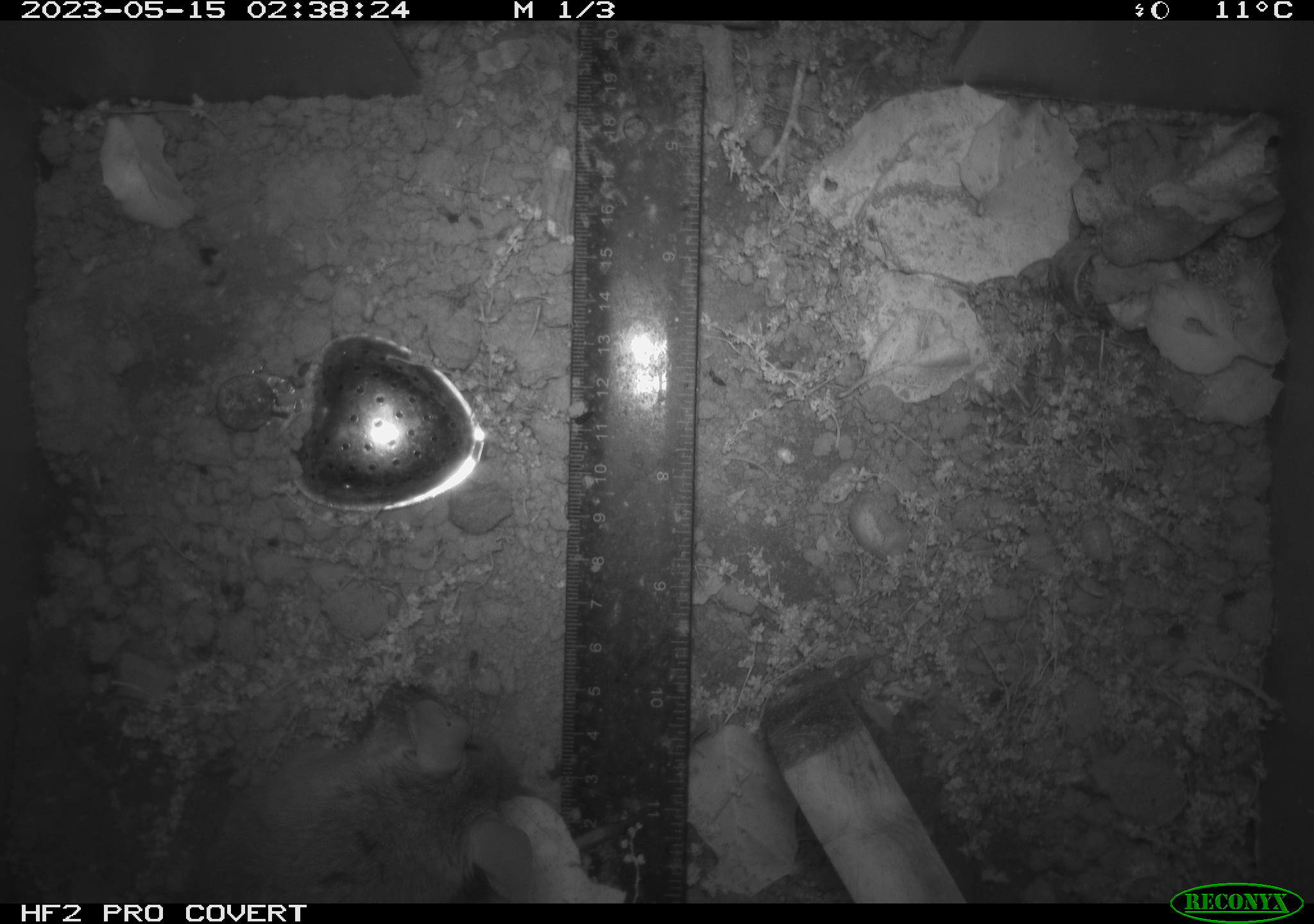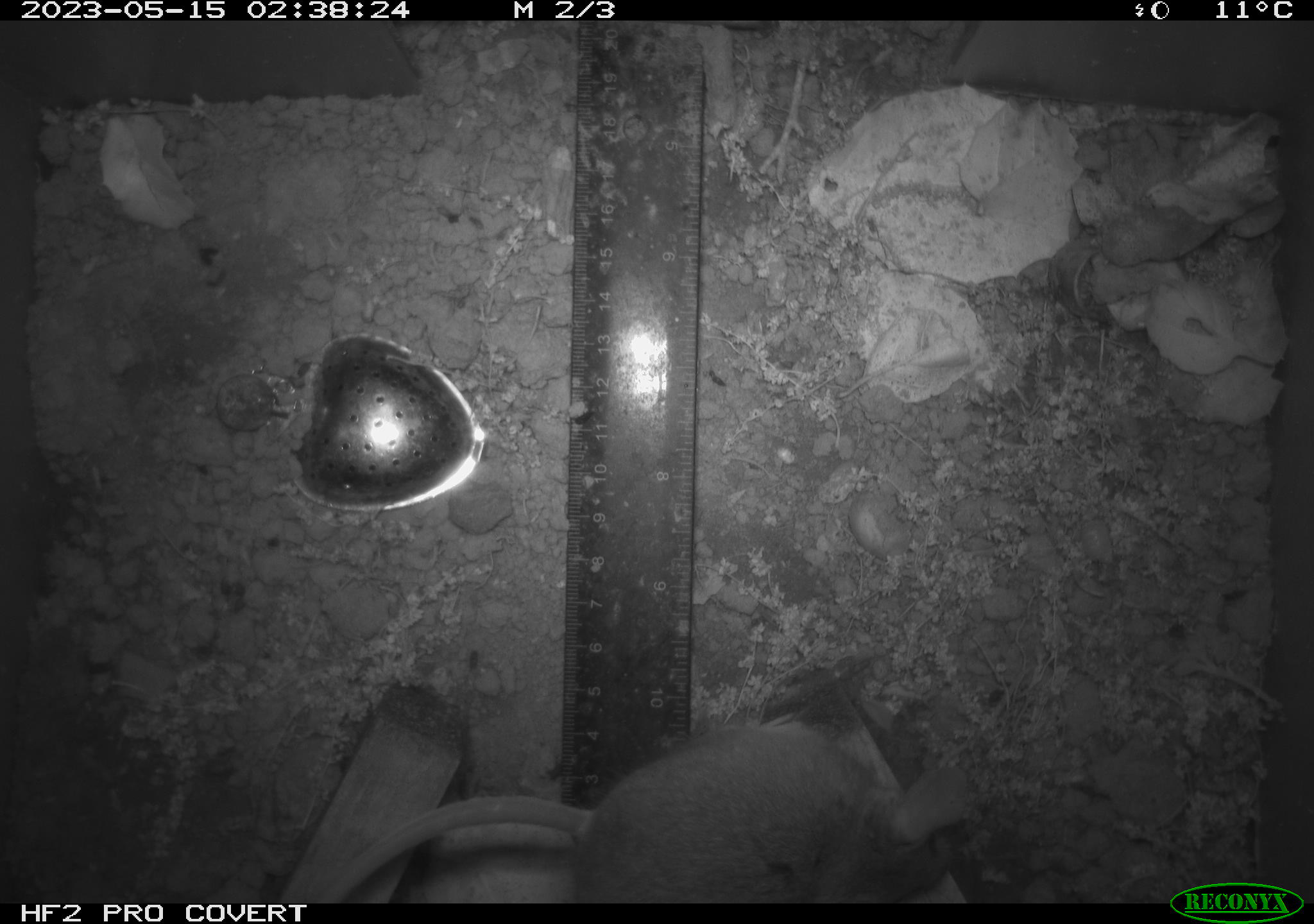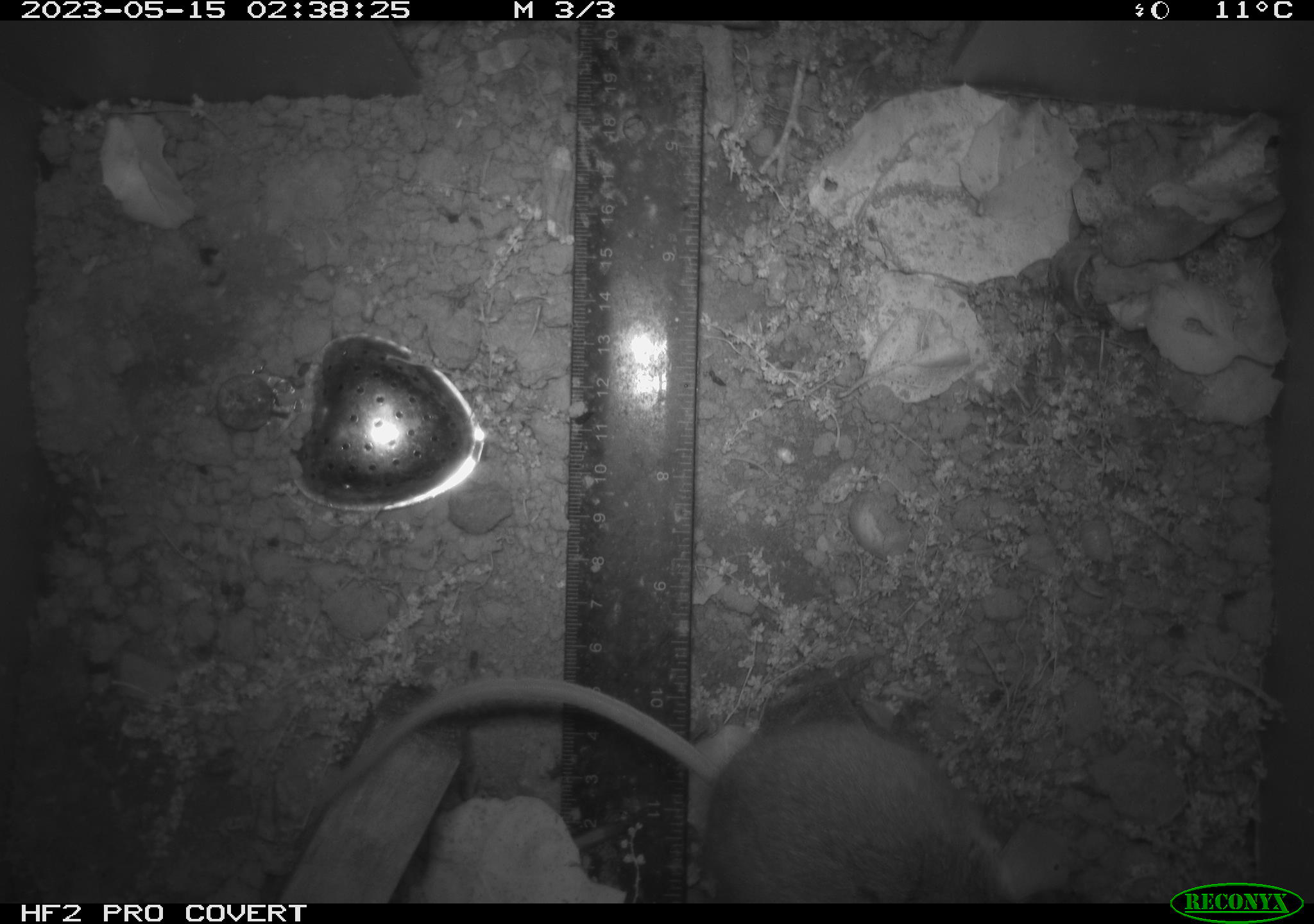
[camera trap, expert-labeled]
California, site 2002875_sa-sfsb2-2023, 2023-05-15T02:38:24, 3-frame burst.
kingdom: Animalia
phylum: Chordata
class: Mammalia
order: Rodentia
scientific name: Rodentia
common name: mouse species